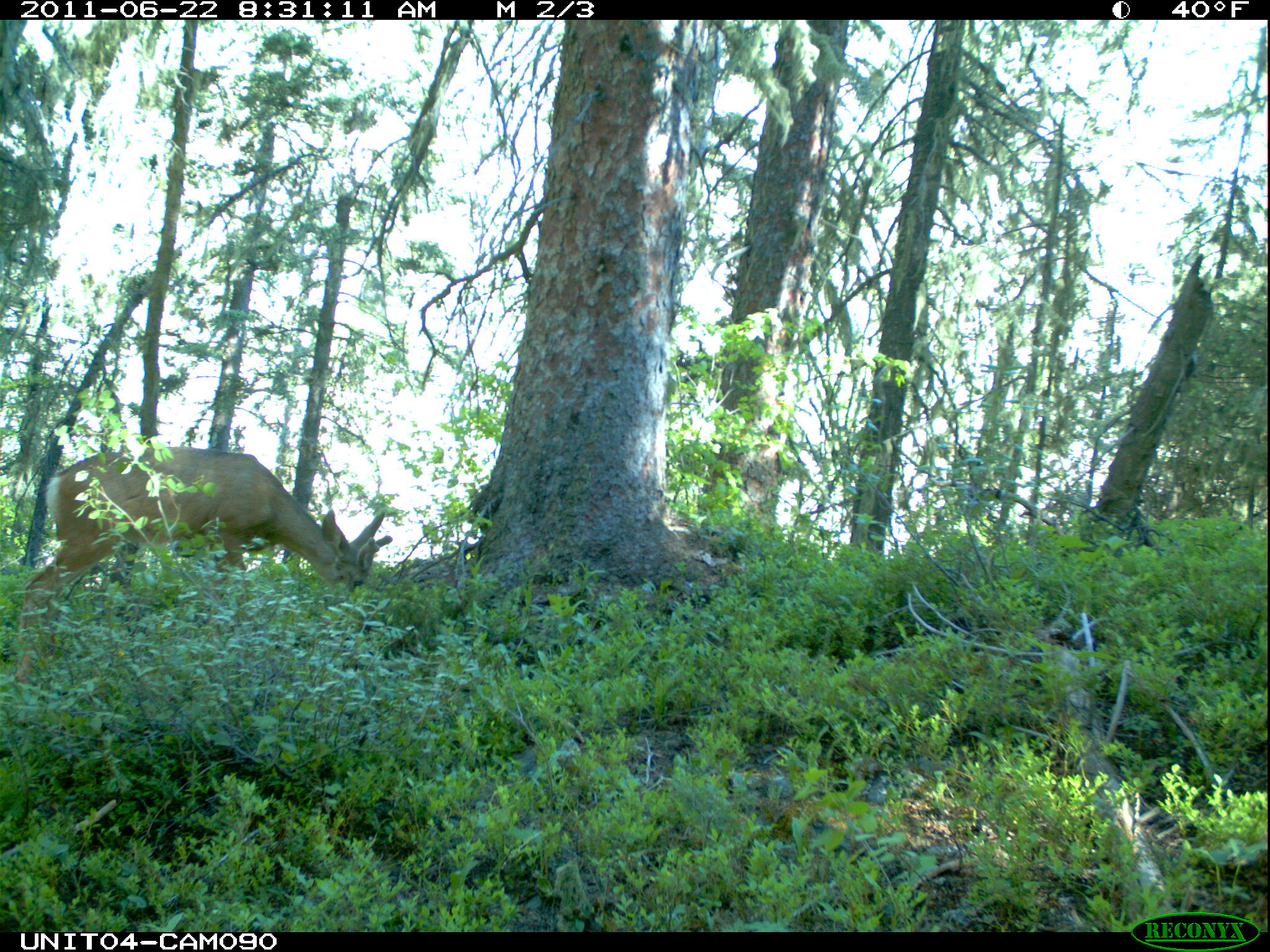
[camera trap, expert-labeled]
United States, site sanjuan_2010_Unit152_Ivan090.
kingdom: Animalia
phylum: Chordata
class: Mammalia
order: Artiodactyla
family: Cervidae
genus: Odocoileus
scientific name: Odocoileus hemionus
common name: mule deer